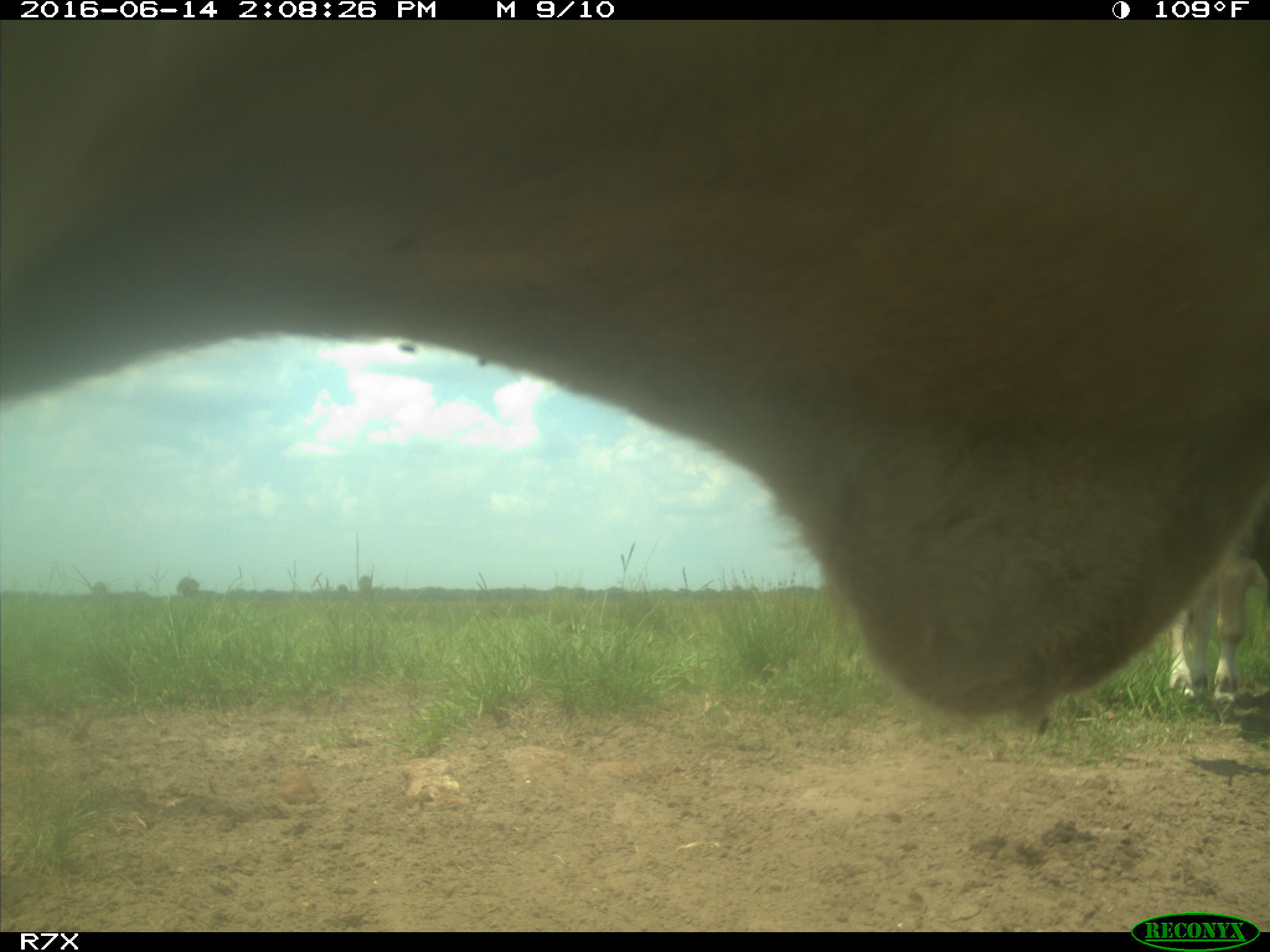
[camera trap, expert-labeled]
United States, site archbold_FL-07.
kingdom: Animalia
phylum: Chordata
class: Mammalia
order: Artiodactyla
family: Bovidae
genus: Bos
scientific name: Bos taurus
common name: domestic cow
Bos taurus (domestic cow).